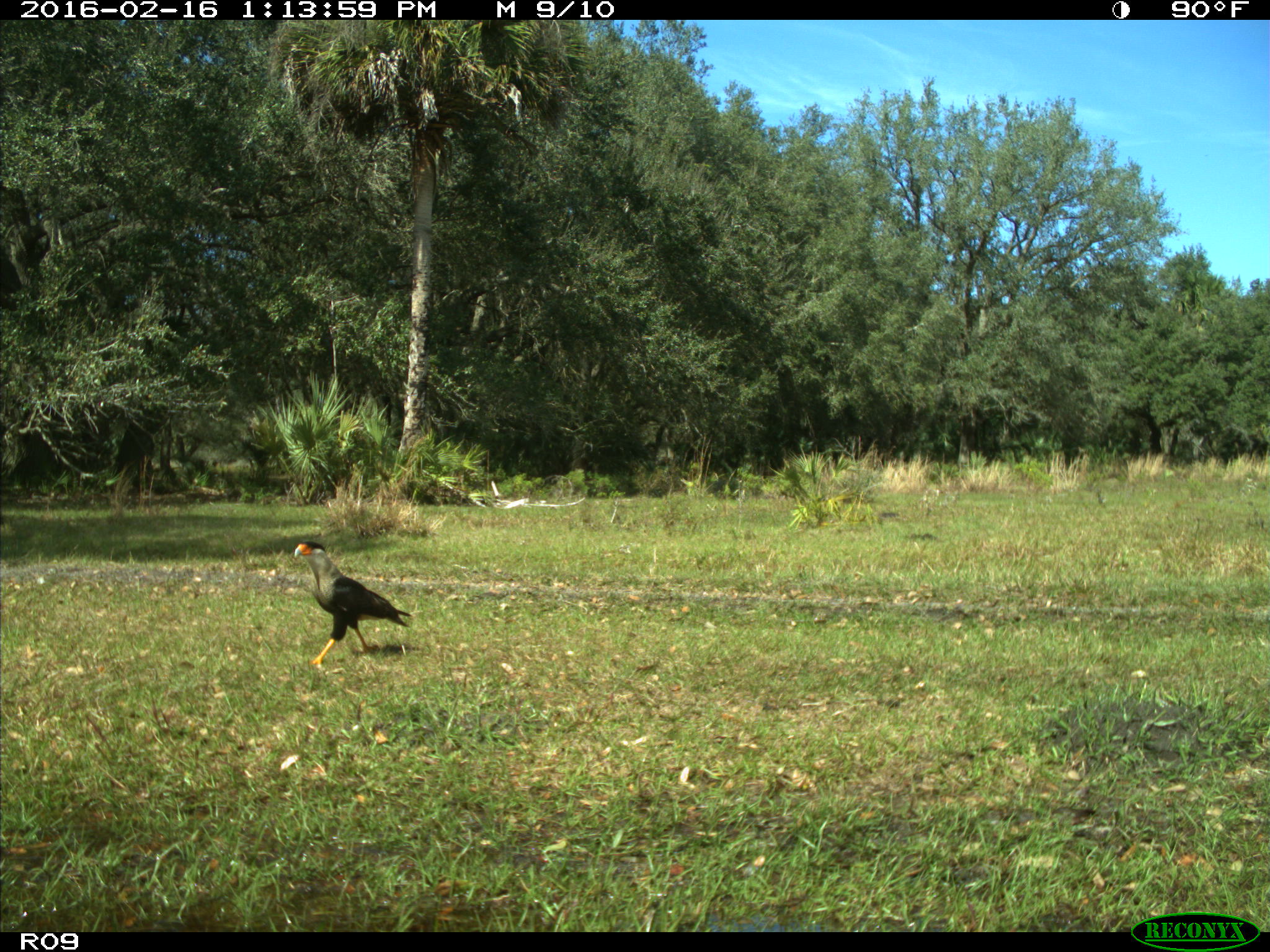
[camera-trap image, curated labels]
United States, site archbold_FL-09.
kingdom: Animalia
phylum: Chordata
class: Aves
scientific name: Aves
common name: birds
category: unidentified bird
Unidentified bird (birds) (Aves).